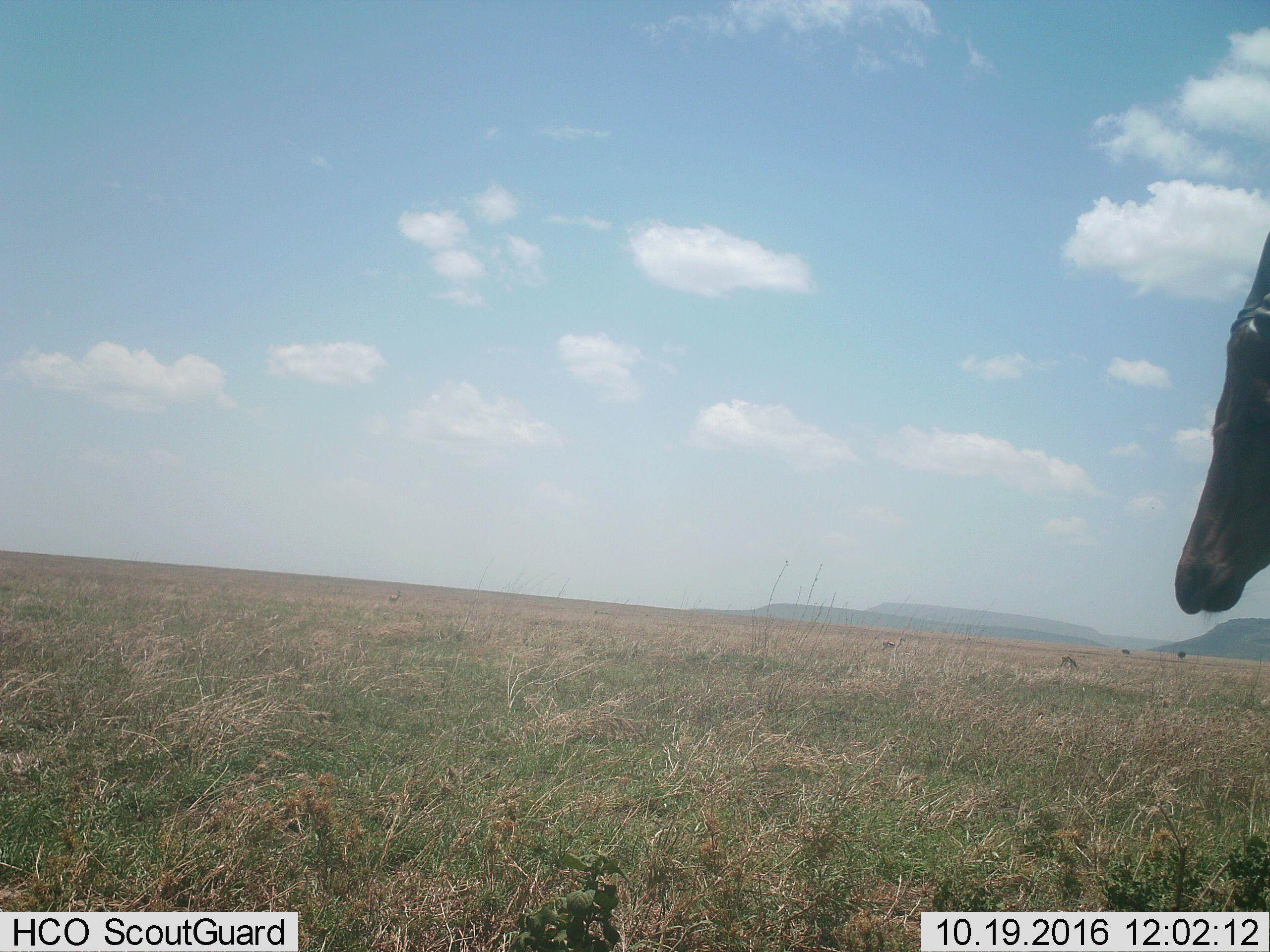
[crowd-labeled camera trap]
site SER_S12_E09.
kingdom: Animalia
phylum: Chordata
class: Mammalia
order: Artiodactyla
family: Bovidae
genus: Eudorcas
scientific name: Eudorcas thomsonii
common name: thomson's gazelle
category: gazellethomsons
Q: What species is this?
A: Gazellethomsons (thomson's gazelle) (Eudorcas thomsonii).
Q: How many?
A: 3.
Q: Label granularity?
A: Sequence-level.